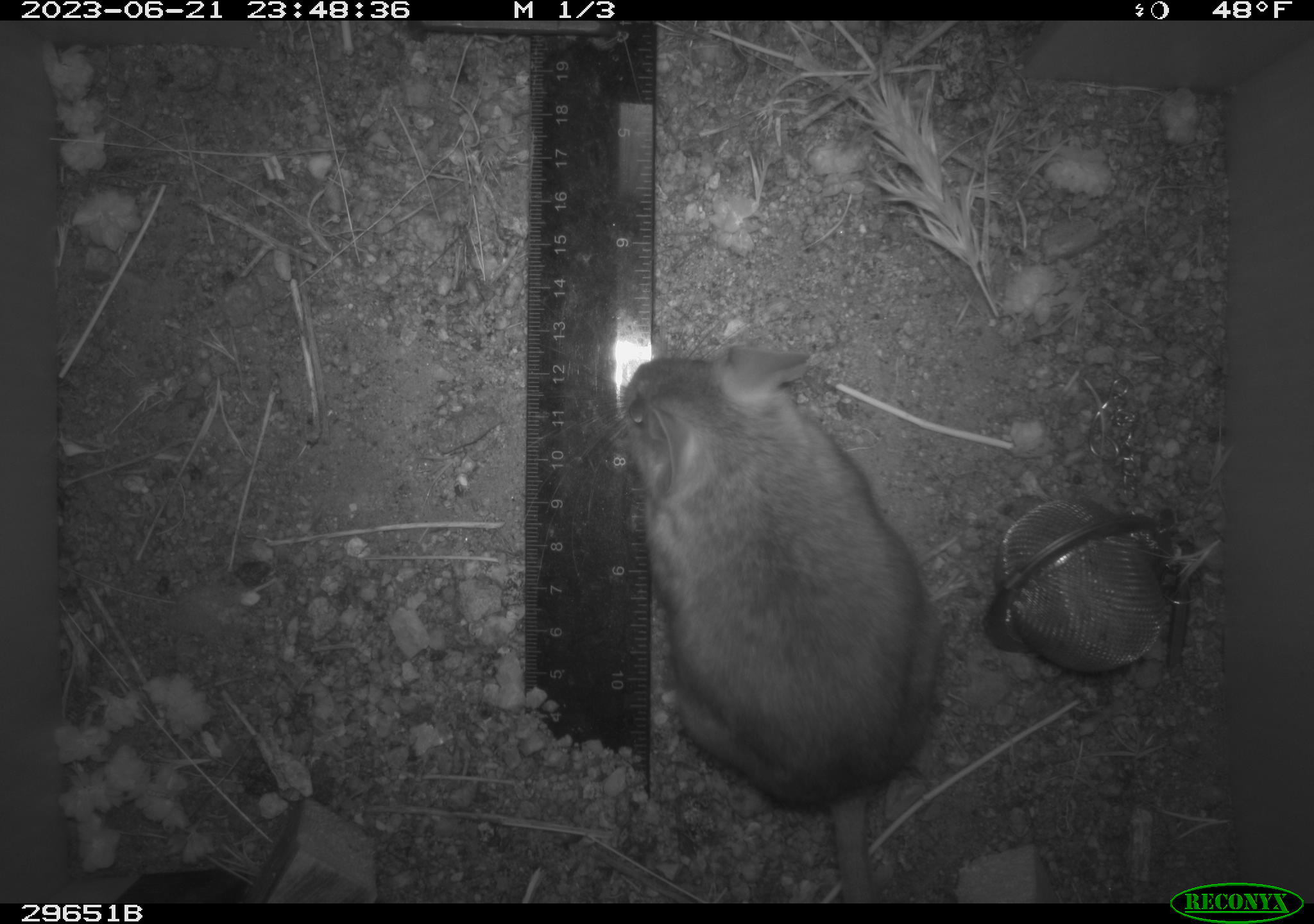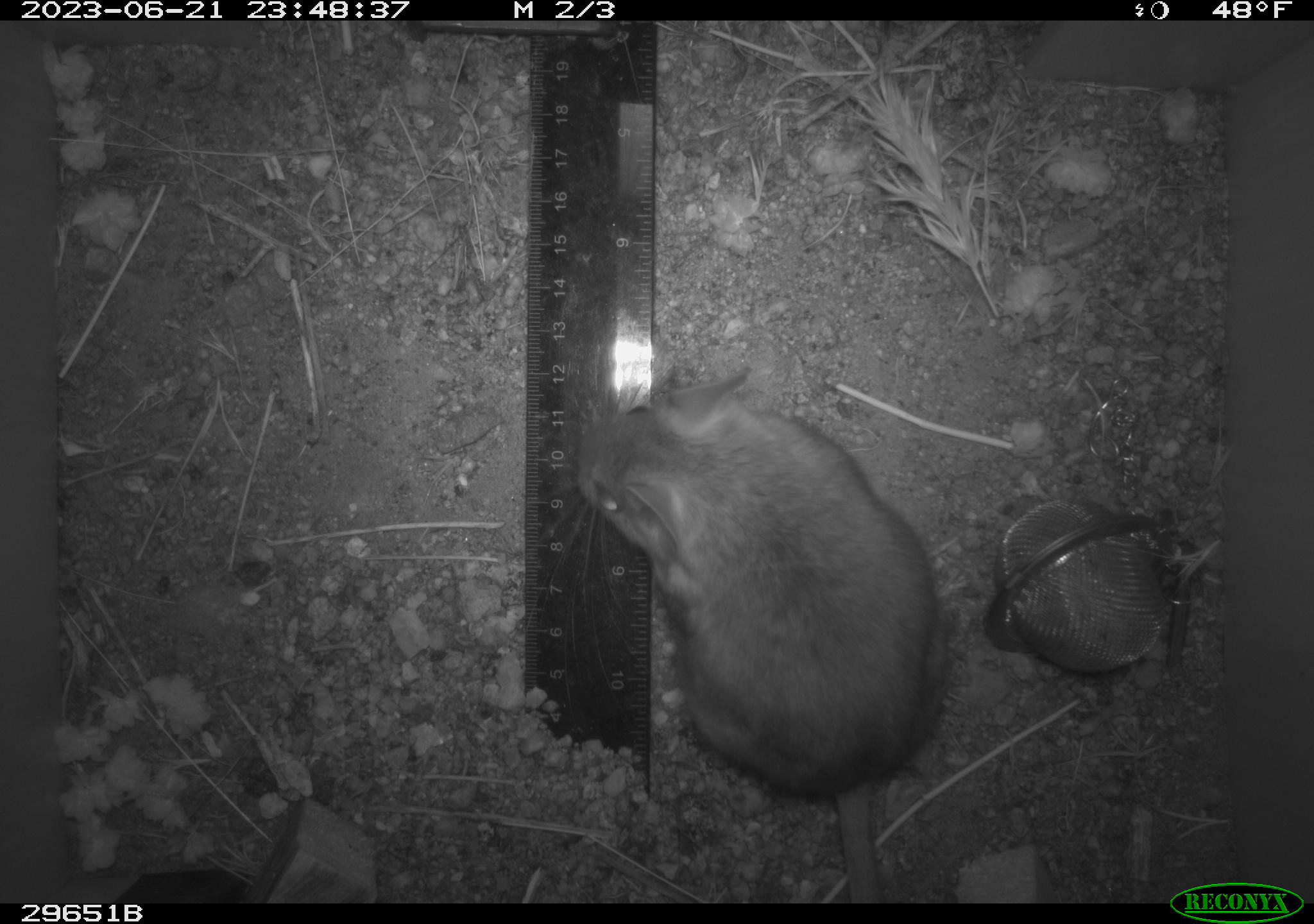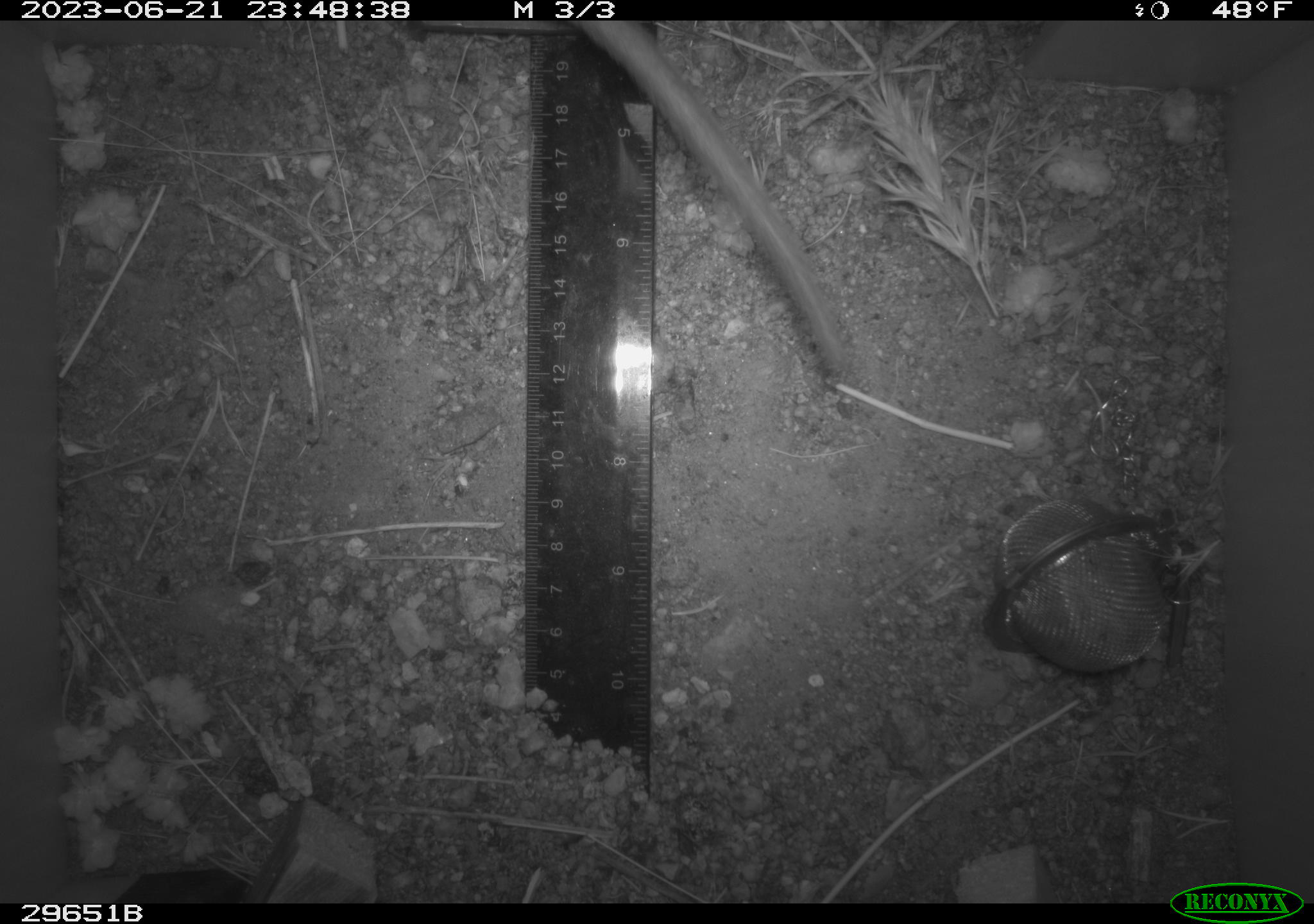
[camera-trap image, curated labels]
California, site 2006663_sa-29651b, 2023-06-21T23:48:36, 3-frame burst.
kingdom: Animalia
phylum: Chordata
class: Mammalia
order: Rodentia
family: Cricetidae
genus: Neotoma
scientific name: Neotoma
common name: pack rat or woodrat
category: neotoma species